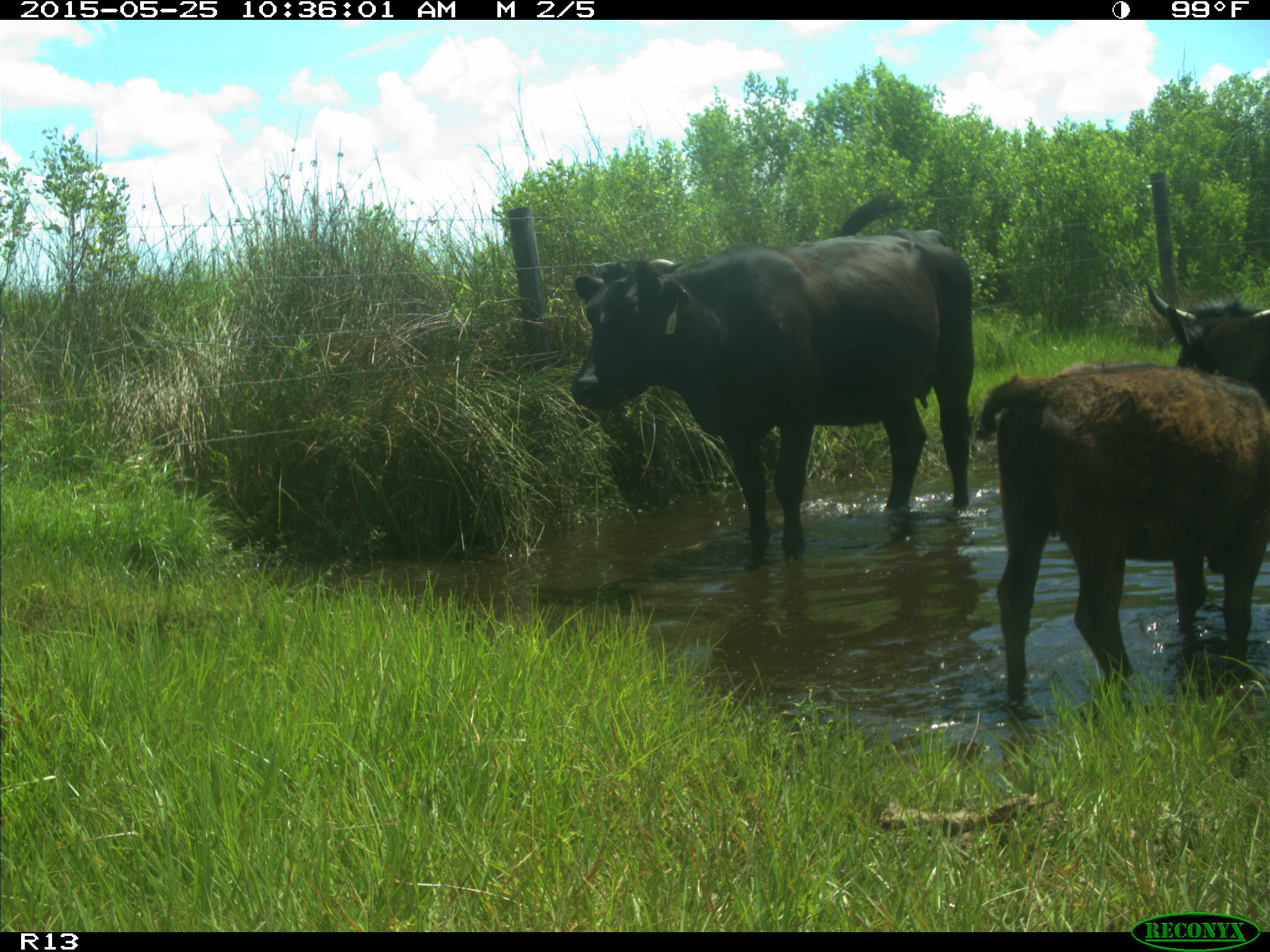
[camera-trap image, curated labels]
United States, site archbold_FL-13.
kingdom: Animalia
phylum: Chordata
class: Mammalia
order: Artiodactyla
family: Bovidae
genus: Bos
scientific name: Bos taurus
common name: domestic cow